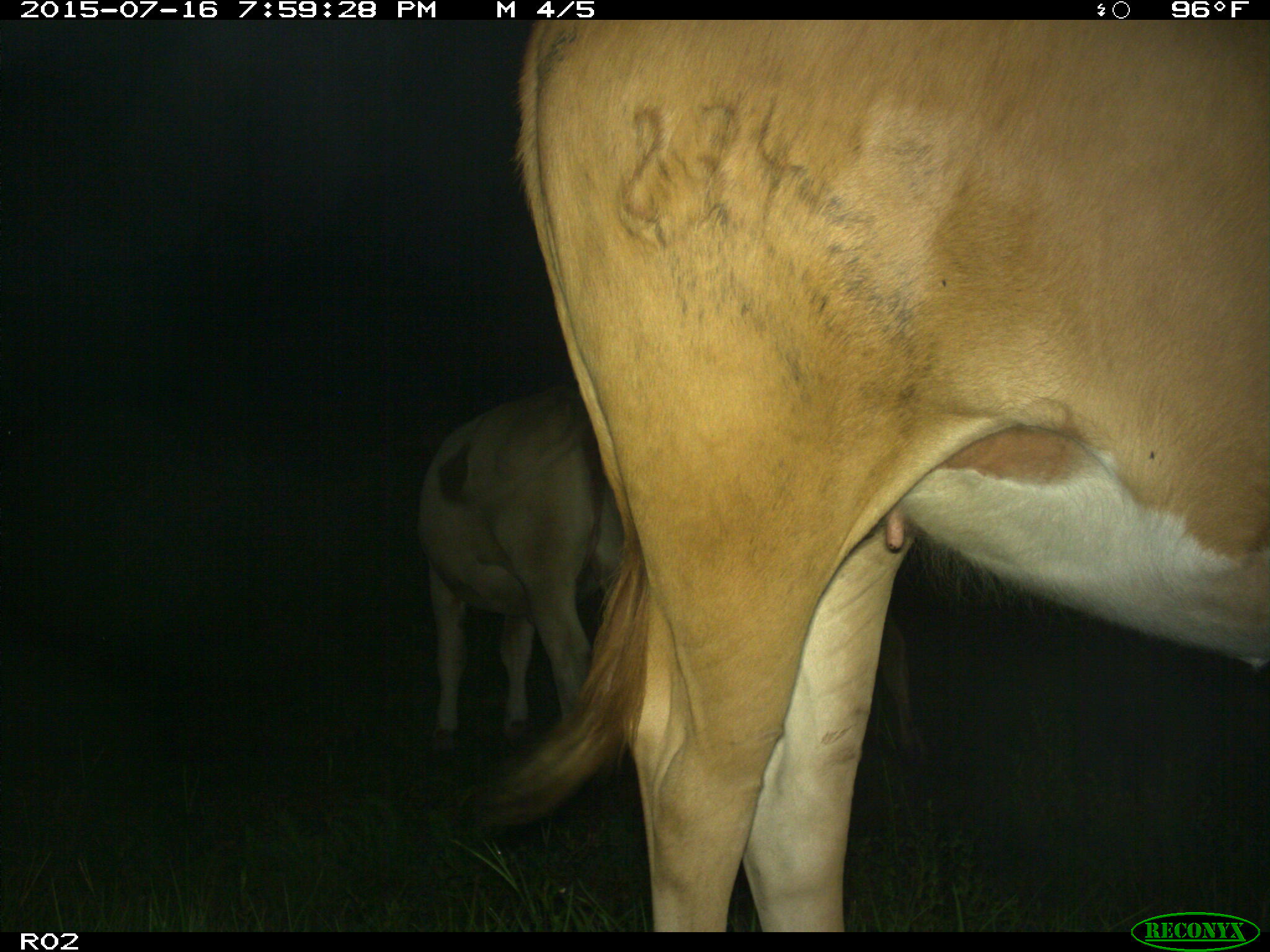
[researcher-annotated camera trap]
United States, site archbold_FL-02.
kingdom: Animalia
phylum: Chordata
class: Mammalia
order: Artiodactyla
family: Bovidae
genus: Bos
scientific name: Bos taurus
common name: domestic cow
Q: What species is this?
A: Bos taurus (domestic cow).